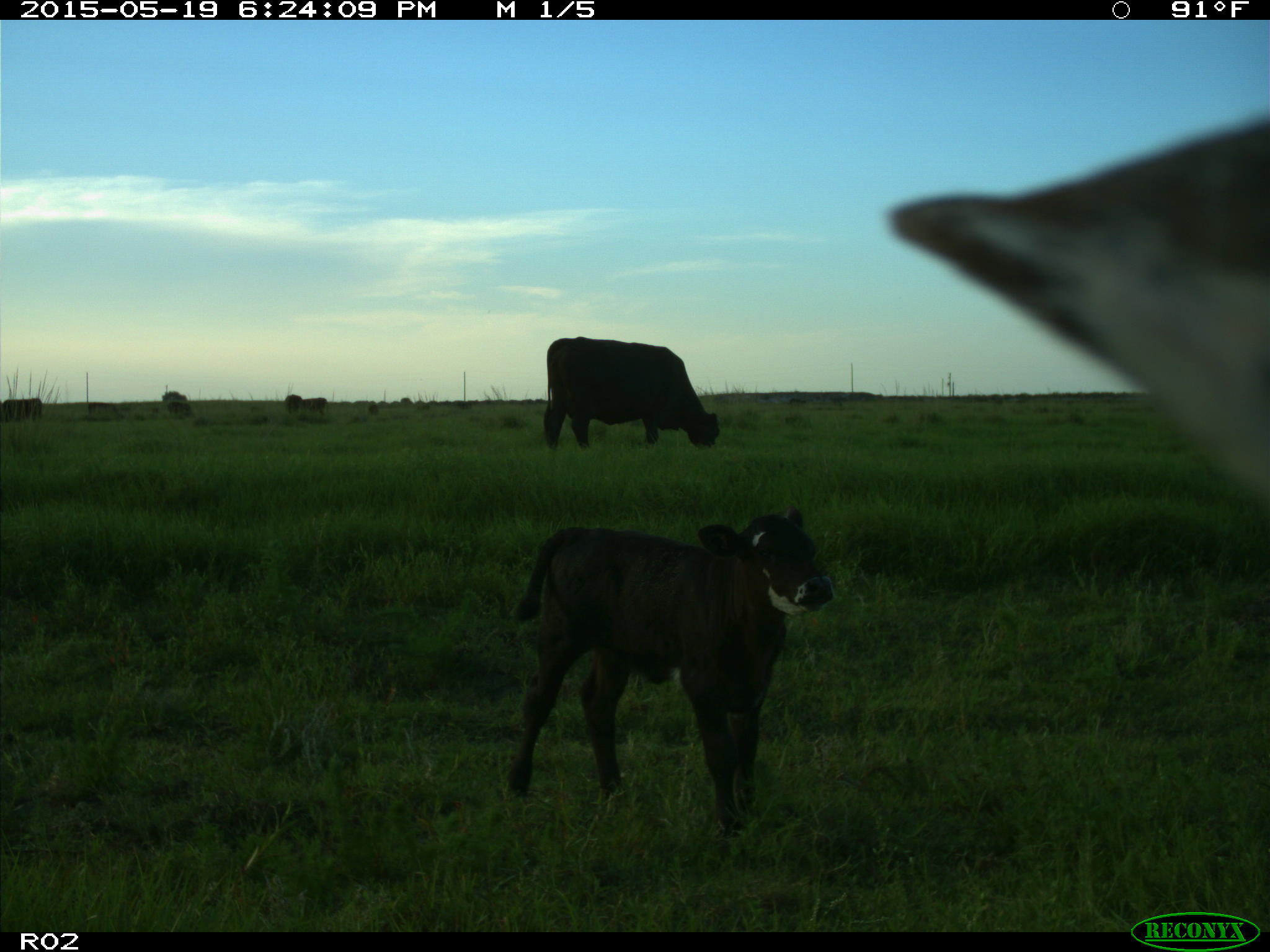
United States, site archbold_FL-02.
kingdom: Animalia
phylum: Chordata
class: Mammalia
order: Artiodactyla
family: Bovidae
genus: Bos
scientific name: Bos taurus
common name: domestic cow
Bos taurus (domestic cow).